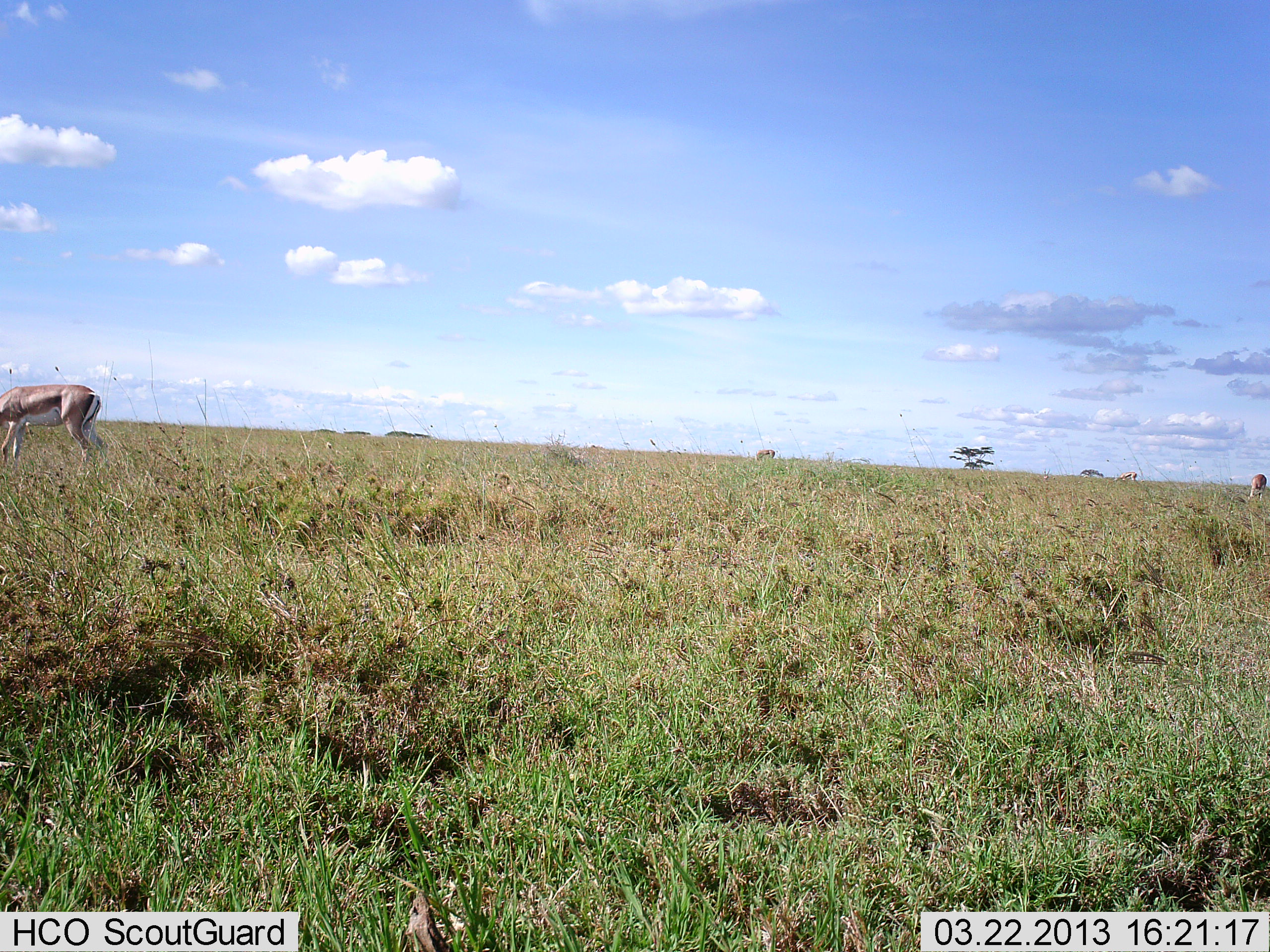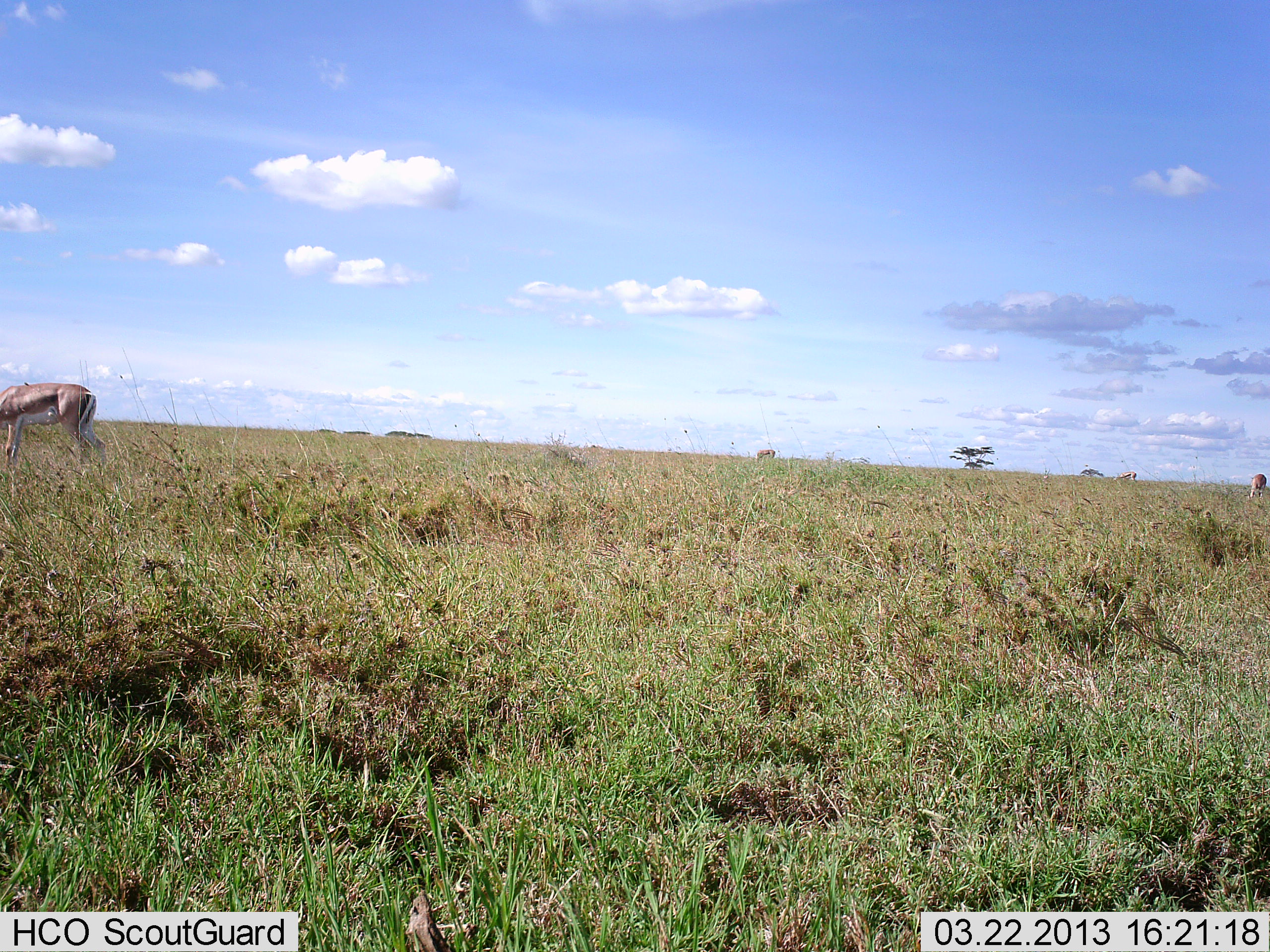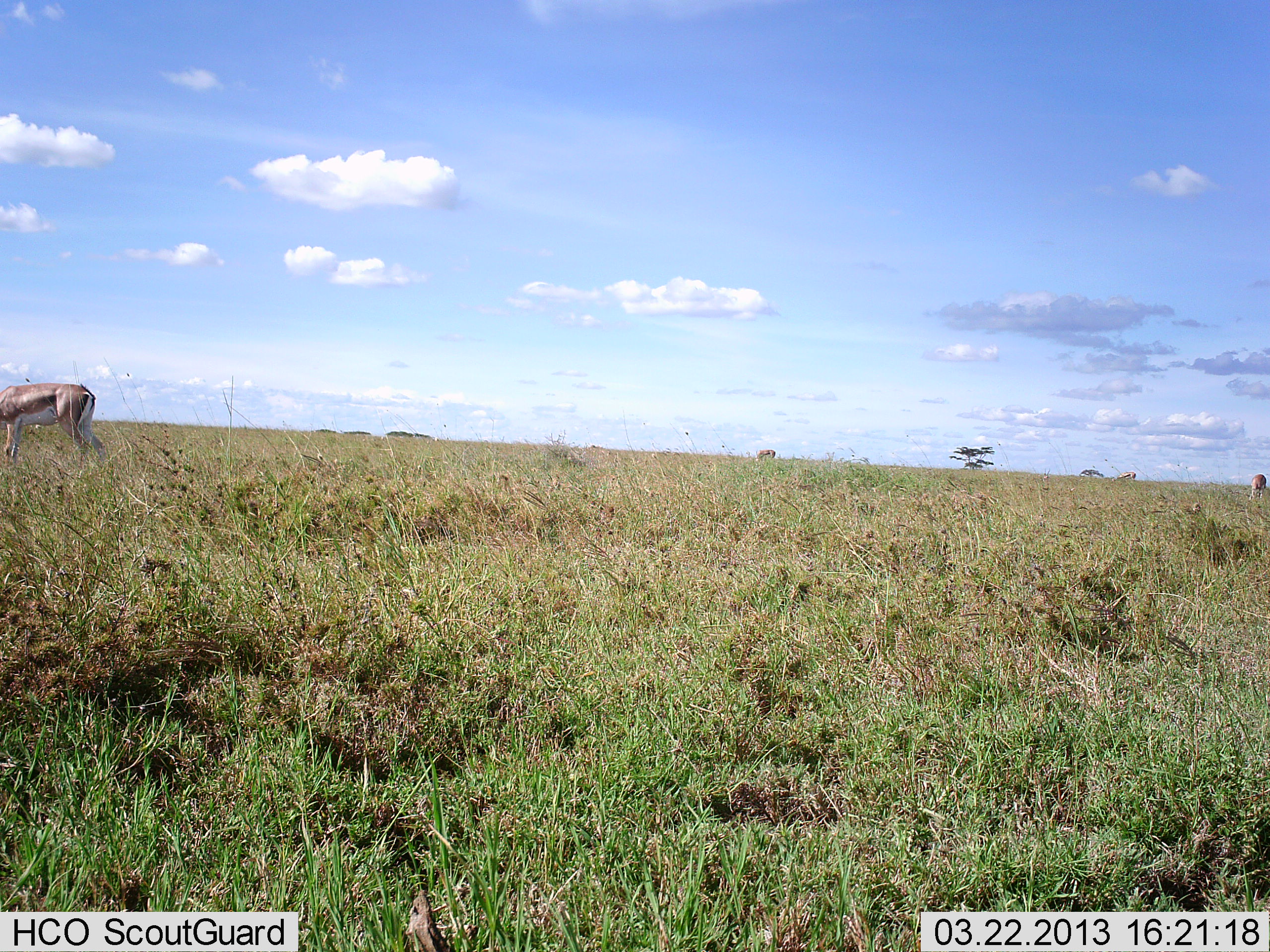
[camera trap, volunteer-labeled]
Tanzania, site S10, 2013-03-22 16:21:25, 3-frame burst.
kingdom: Animalia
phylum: Chordata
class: Mammalia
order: Artiodactyla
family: Bovidae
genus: Eudorcas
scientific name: Eudorcas thomsonii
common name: thomson's gazelle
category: gazellethomsons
Gazellethomsons (thomson's gazelle) (Eudorcas thomsonii), count 1. Behavior (volunteer vote fractions): standing 73%, resting 0%, moving 0%, interacting 0%. Young present (vote fraction): 0%. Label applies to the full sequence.